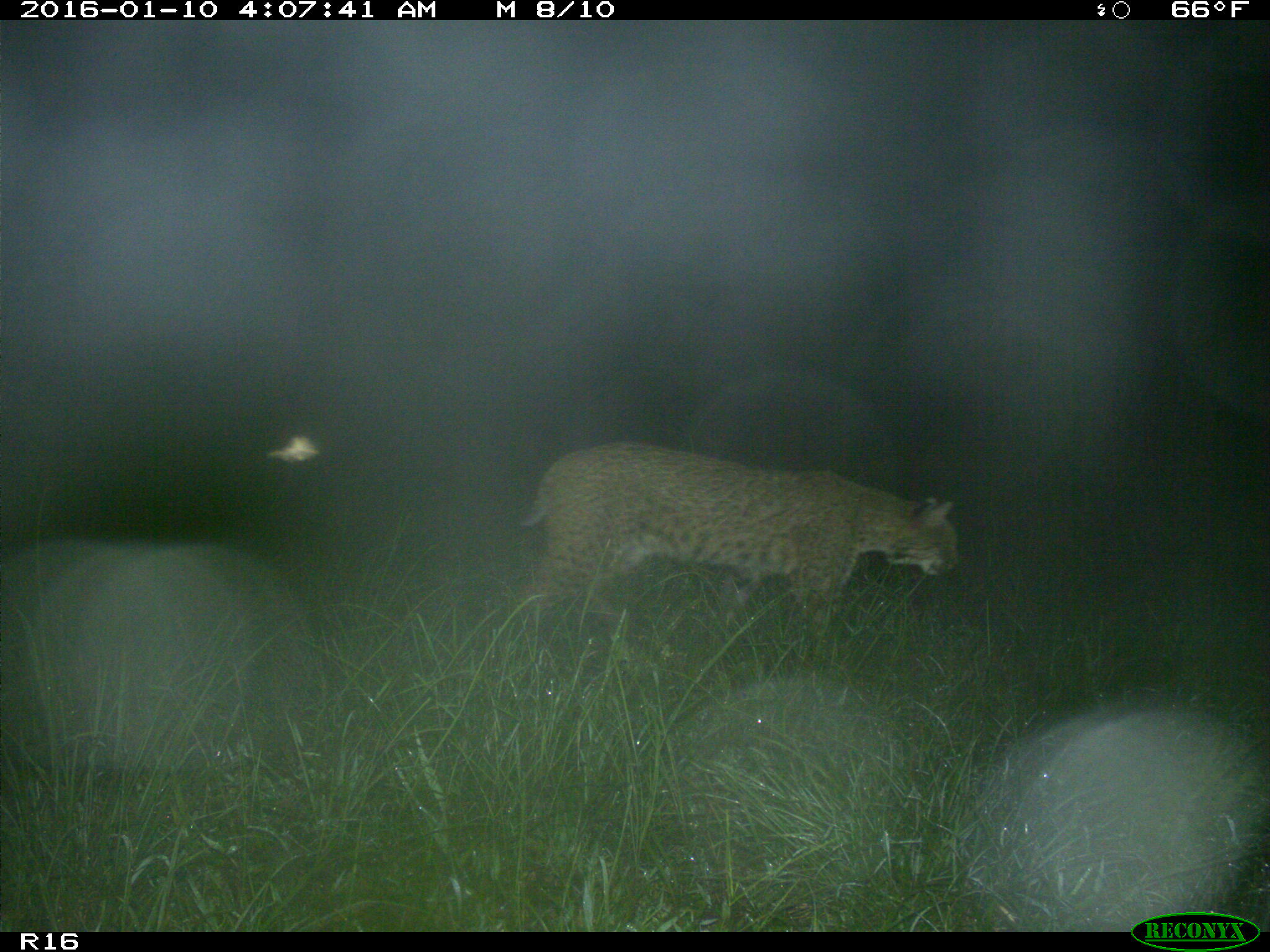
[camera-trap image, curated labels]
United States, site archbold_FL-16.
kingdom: Animalia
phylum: Chordata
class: Mammalia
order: Carnivora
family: Felidae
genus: Lynx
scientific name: Lynx rufus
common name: bobcat